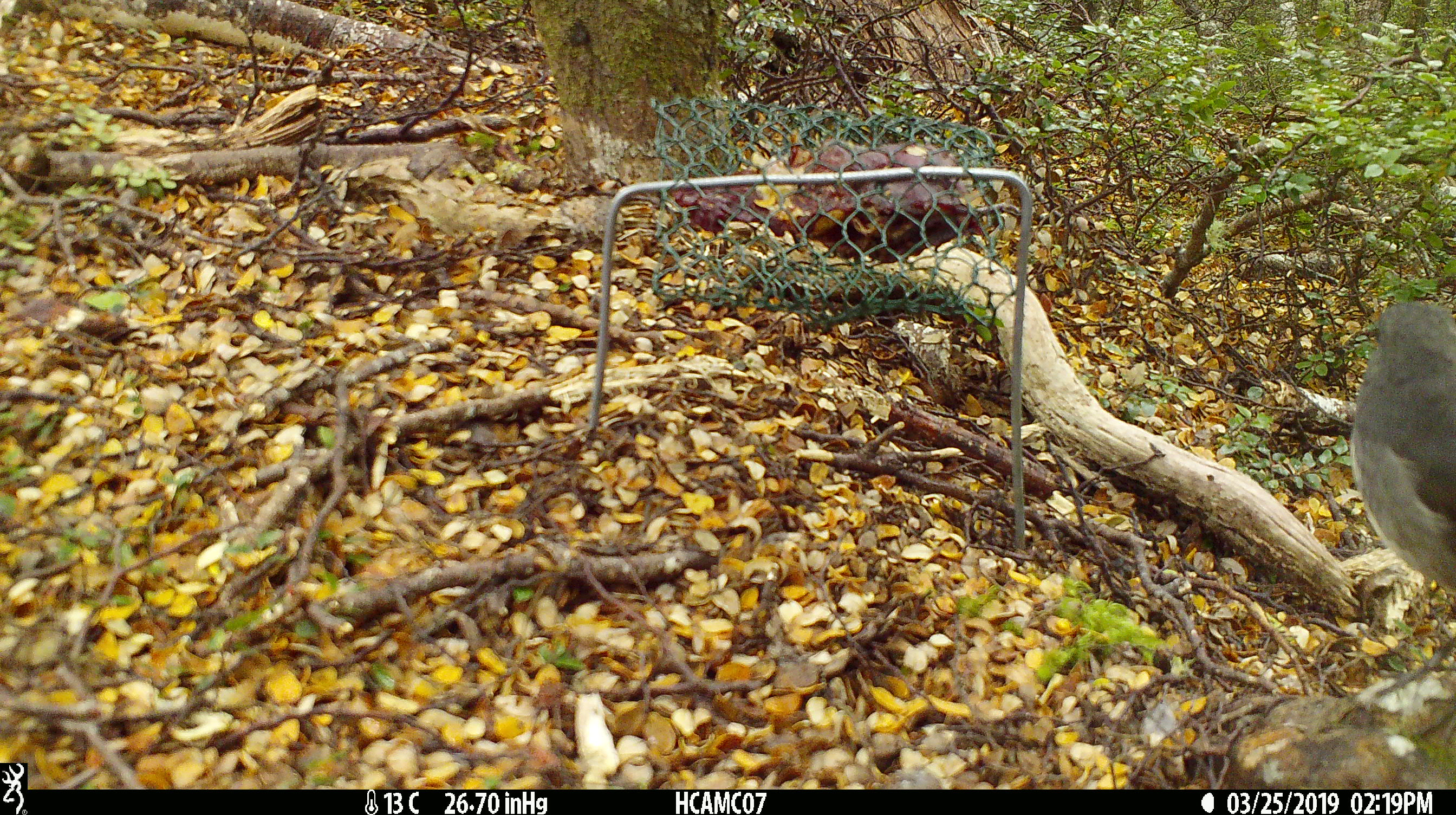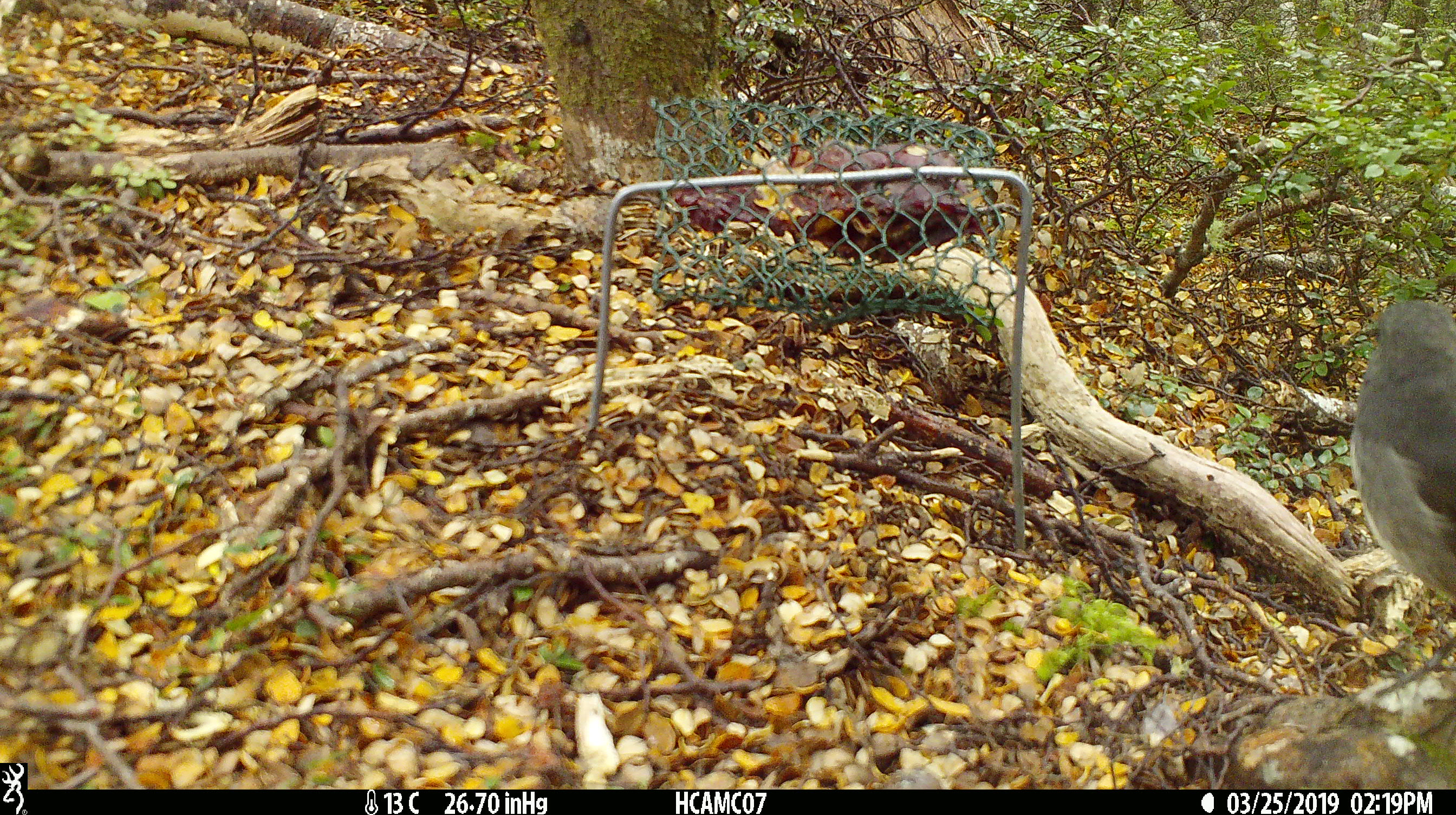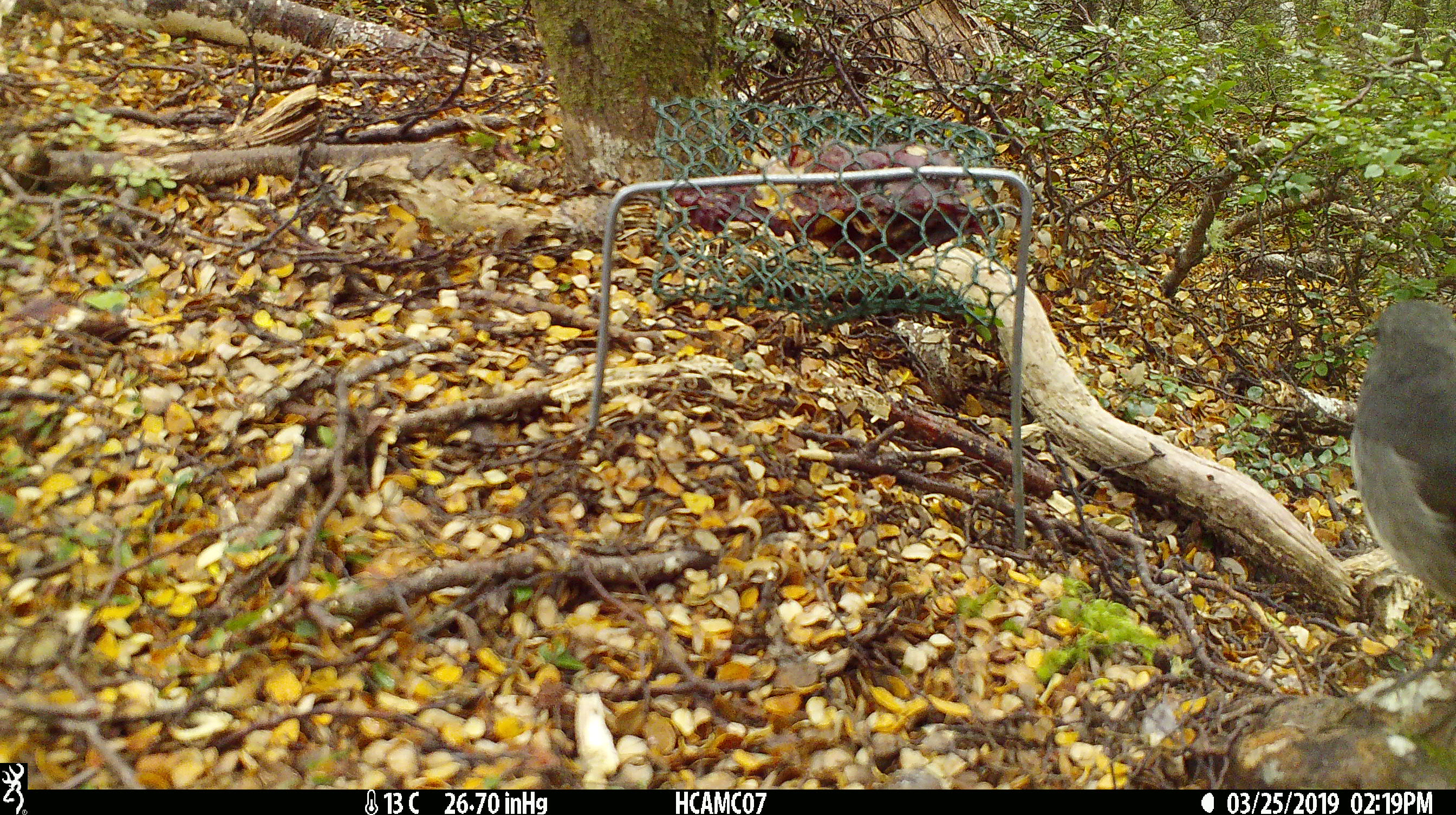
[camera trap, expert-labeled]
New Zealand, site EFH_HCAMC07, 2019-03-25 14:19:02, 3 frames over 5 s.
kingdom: Animalia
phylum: Chordata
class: Aves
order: Passeriformes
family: Petroicidae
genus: Petroica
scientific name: Petroica australis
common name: new zealand robin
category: robin